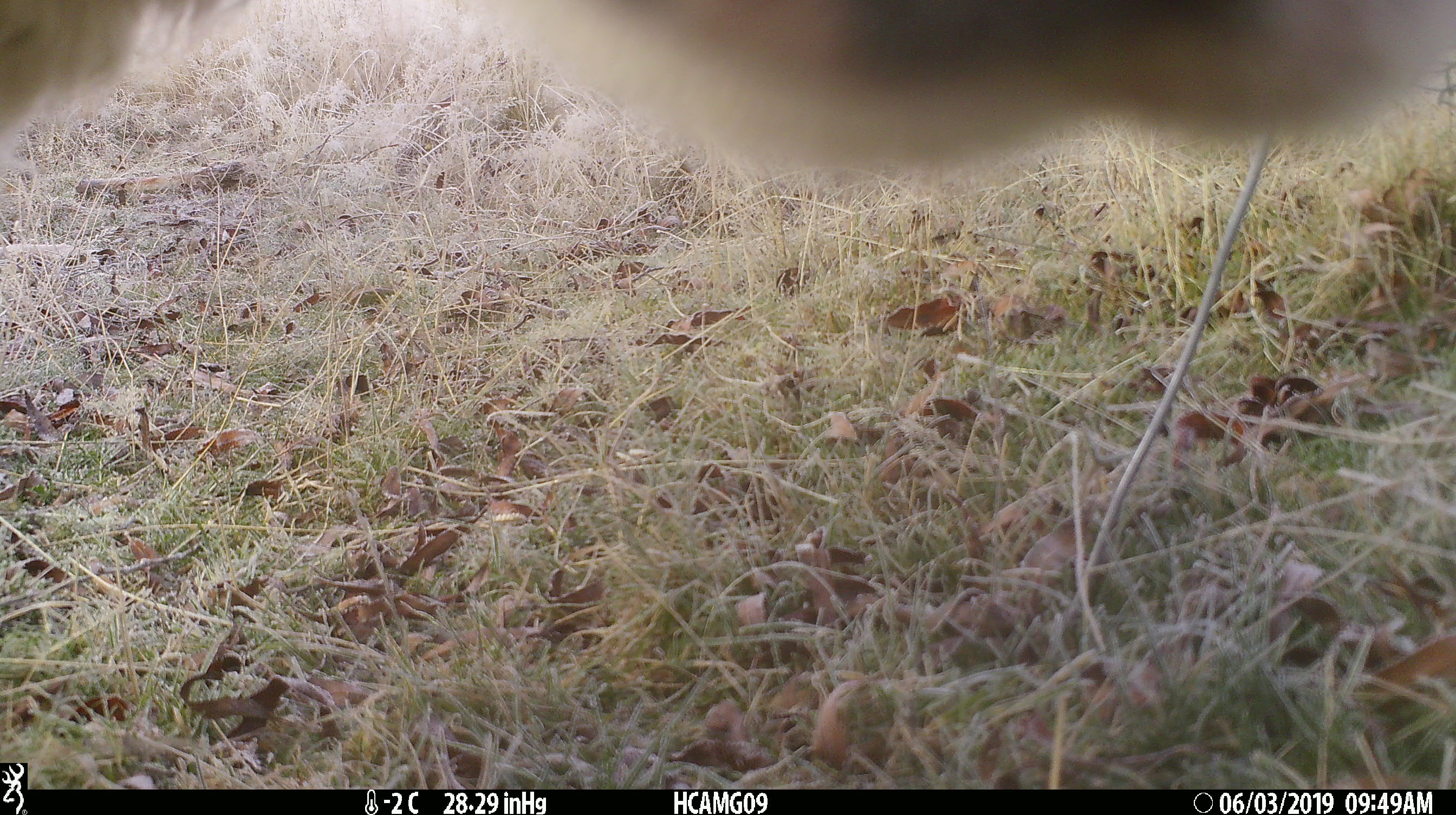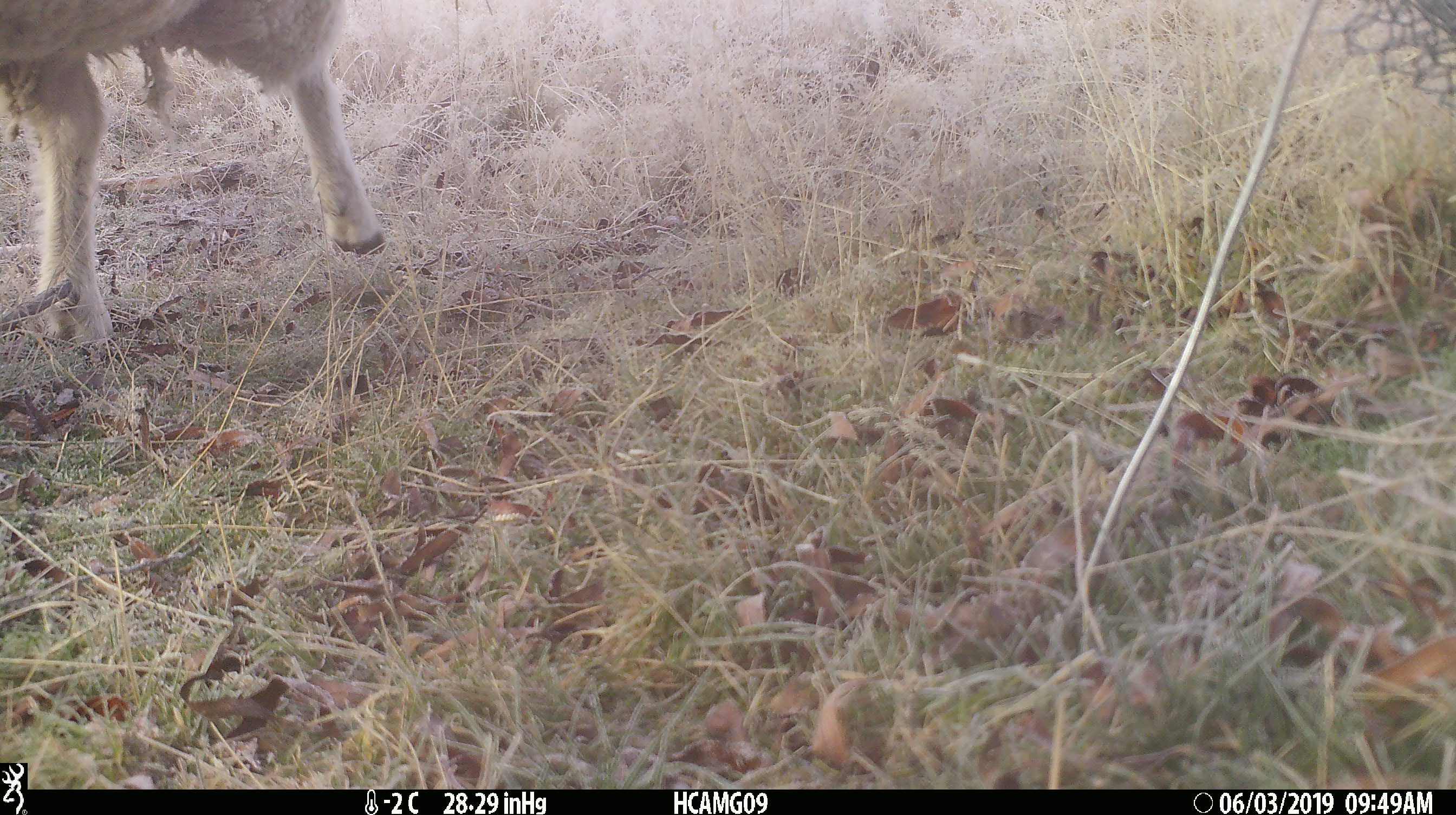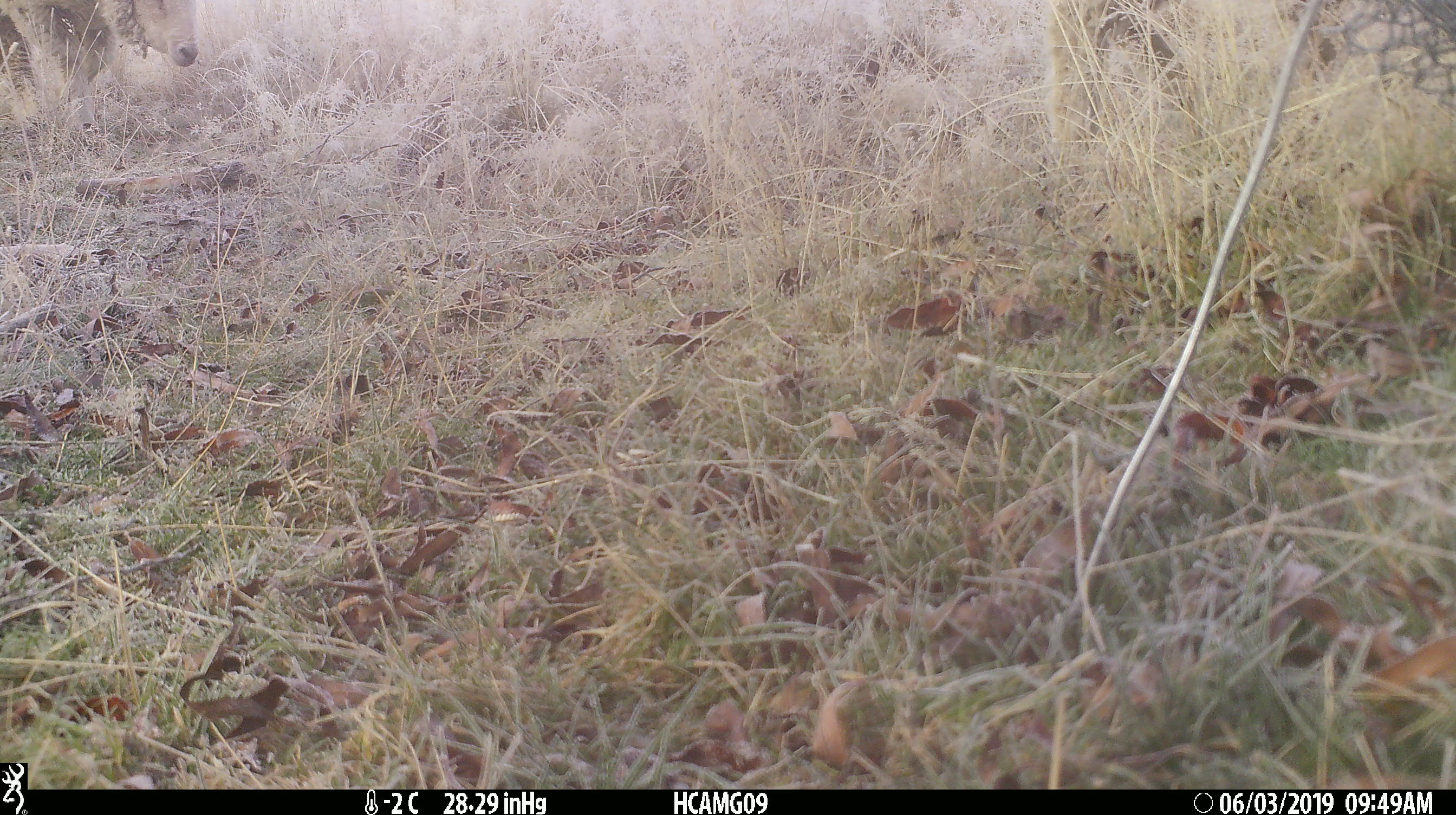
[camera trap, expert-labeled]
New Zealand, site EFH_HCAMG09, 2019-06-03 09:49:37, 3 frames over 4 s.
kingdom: Animalia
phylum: Chordata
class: Mammalia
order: Artiodactyla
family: Bovidae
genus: Ovis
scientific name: Ovis aries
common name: domestic sheep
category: sheep